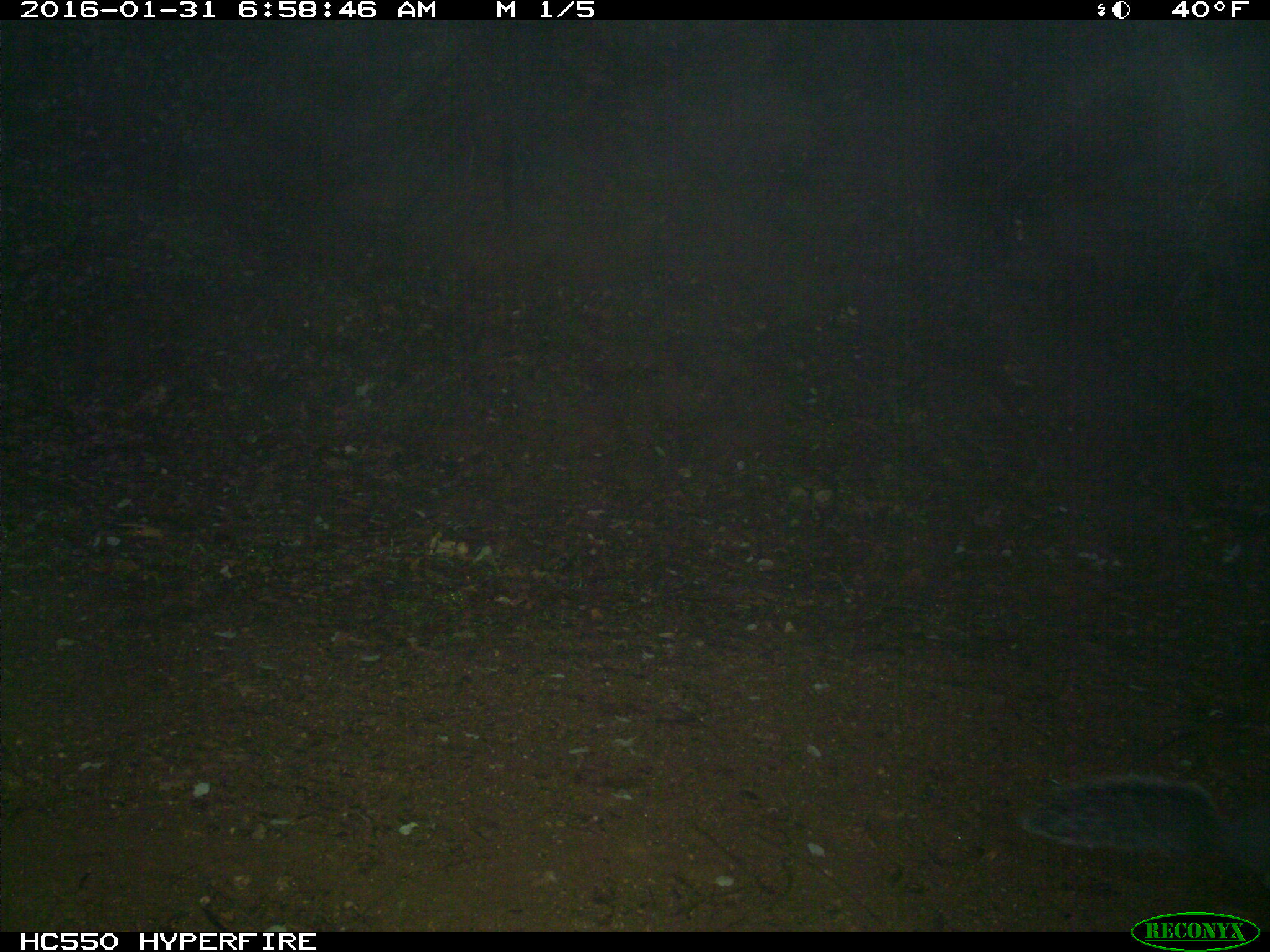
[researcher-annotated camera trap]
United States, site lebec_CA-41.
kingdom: Animalia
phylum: Chordata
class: Mammalia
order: Rodentia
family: Sciuridae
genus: Sciurus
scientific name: Sciurus carolinensis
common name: eastern gray squirrel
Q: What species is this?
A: Sciurus carolinensis (eastern gray squirrel).